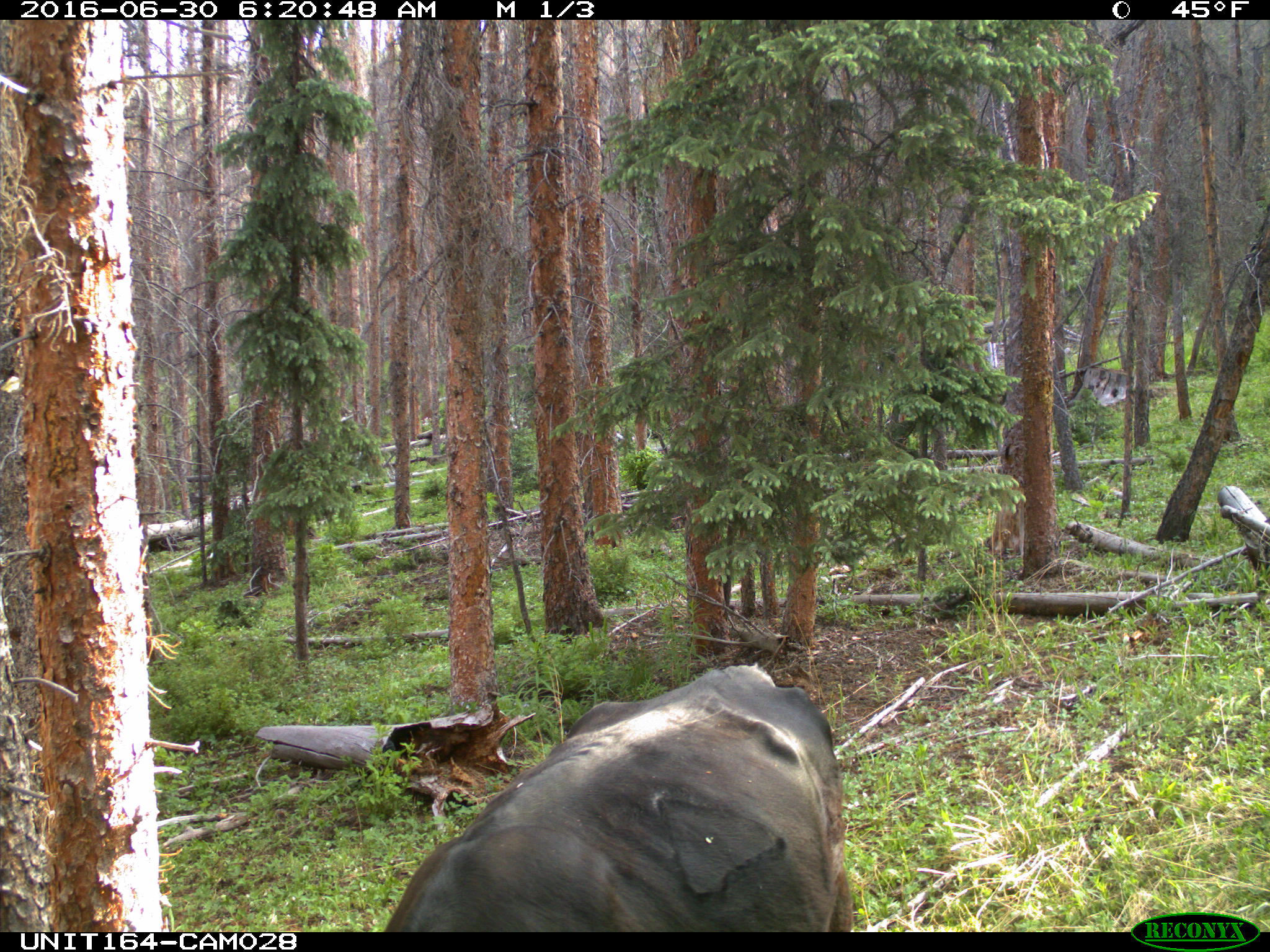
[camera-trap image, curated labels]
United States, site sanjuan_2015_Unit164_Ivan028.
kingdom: Animalia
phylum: Chordata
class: Mammalia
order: Artiodactyla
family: Bovidae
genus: Bos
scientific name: Bos taurus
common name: domestic cow